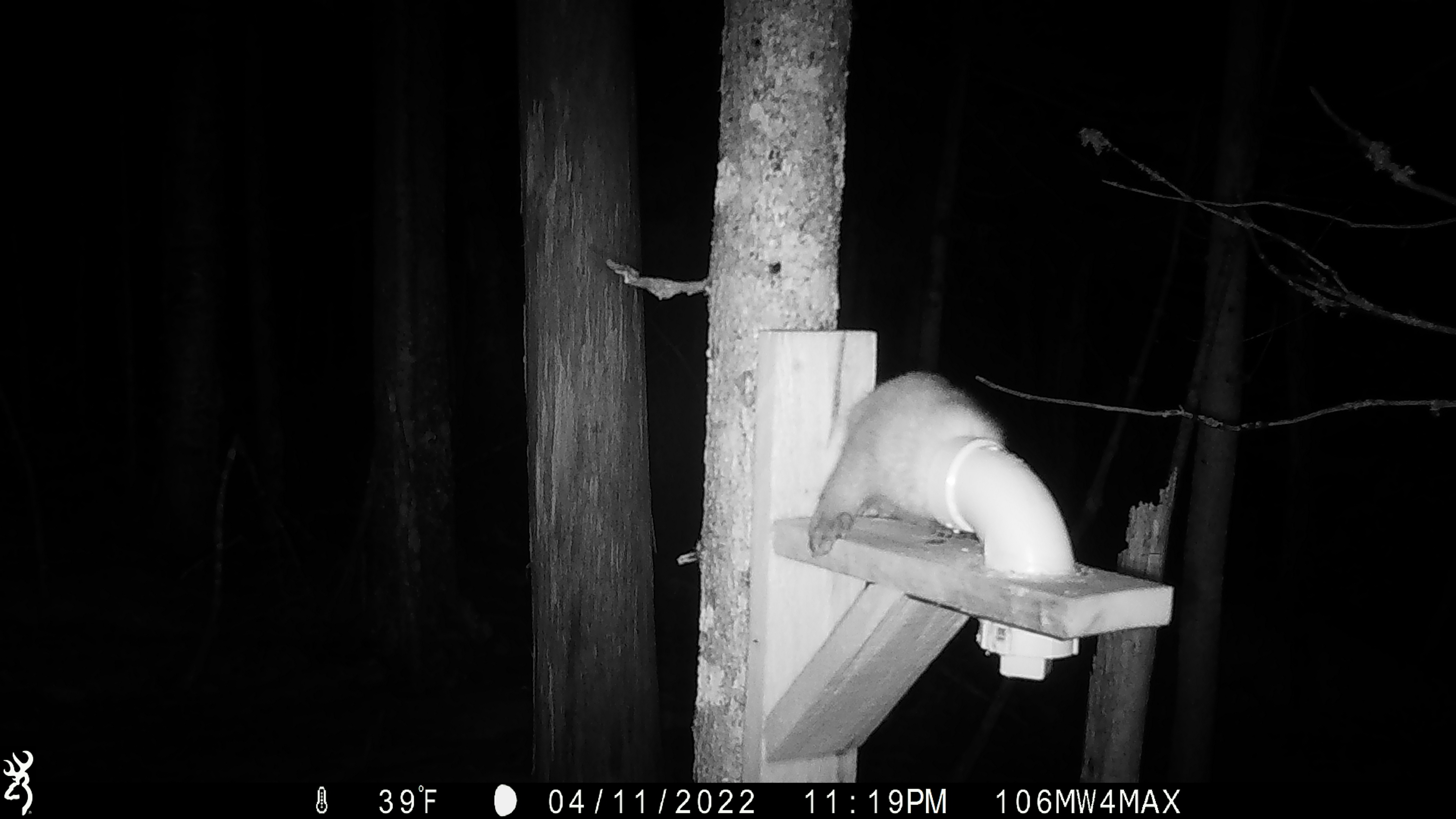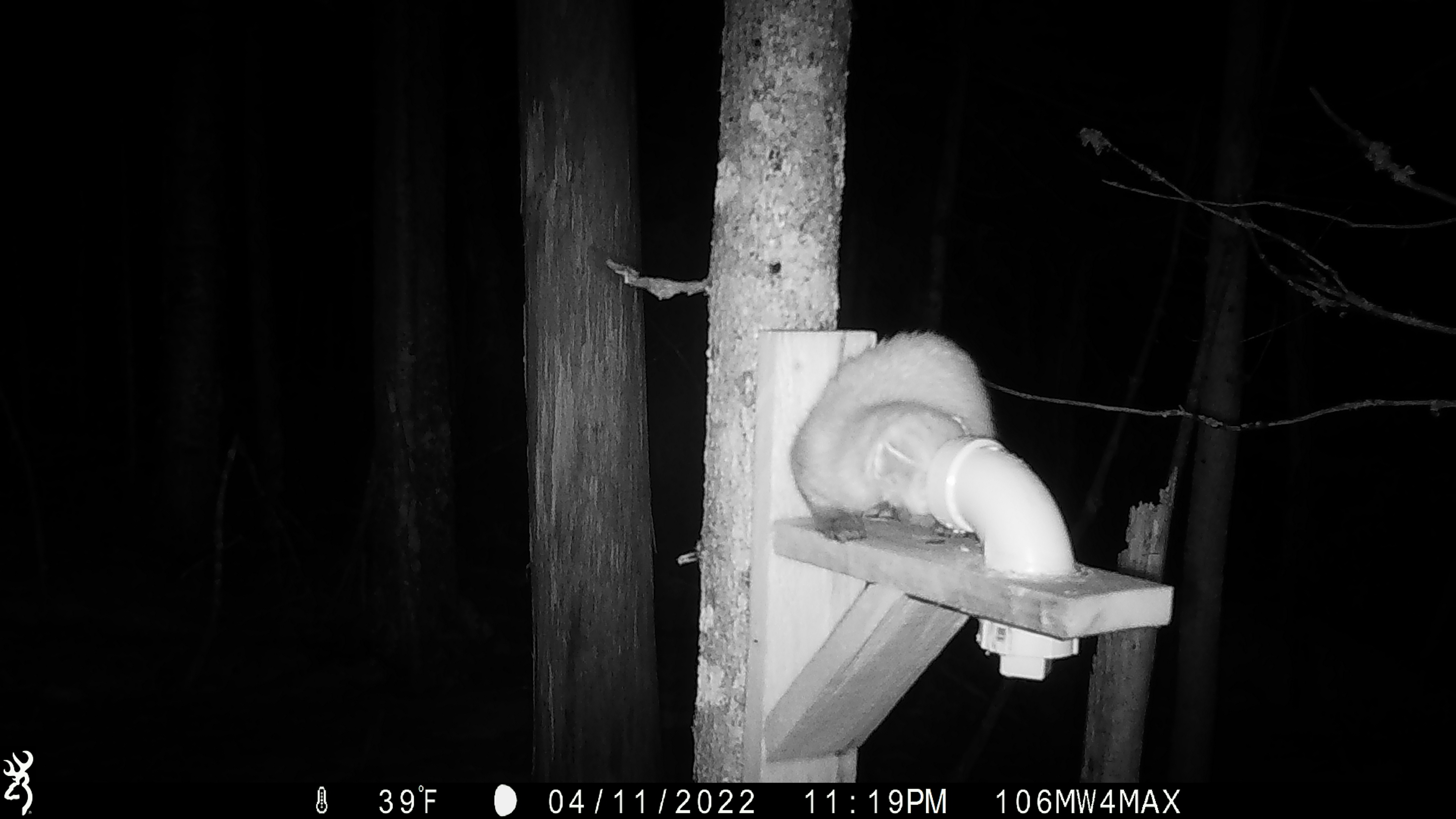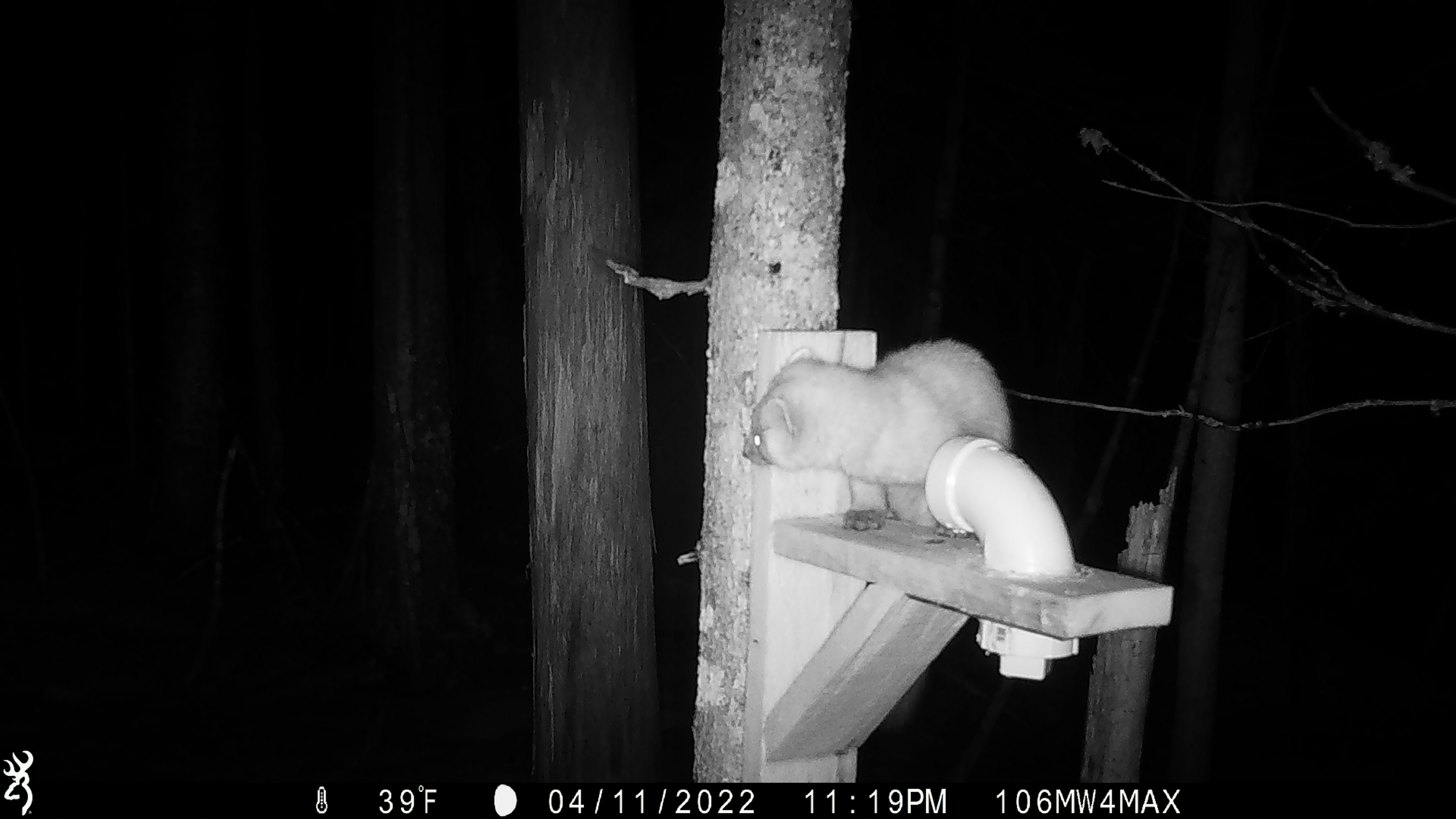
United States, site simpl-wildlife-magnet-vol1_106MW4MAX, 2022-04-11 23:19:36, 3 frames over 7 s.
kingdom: Animalia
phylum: Chordata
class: Mammalia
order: Carnivora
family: Mustelidae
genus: Martes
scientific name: Martes americana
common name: american marten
American marten (Martes americana).